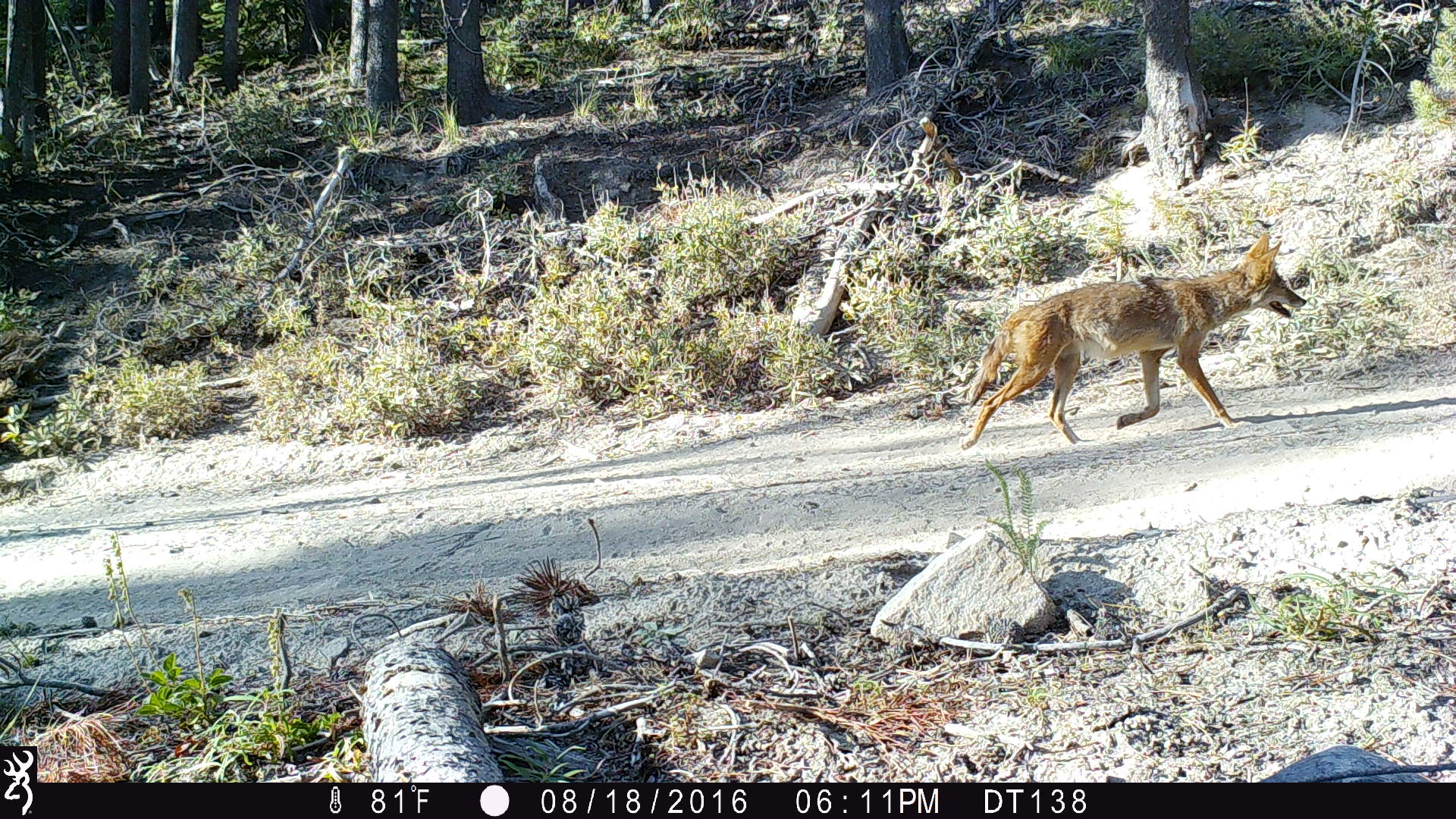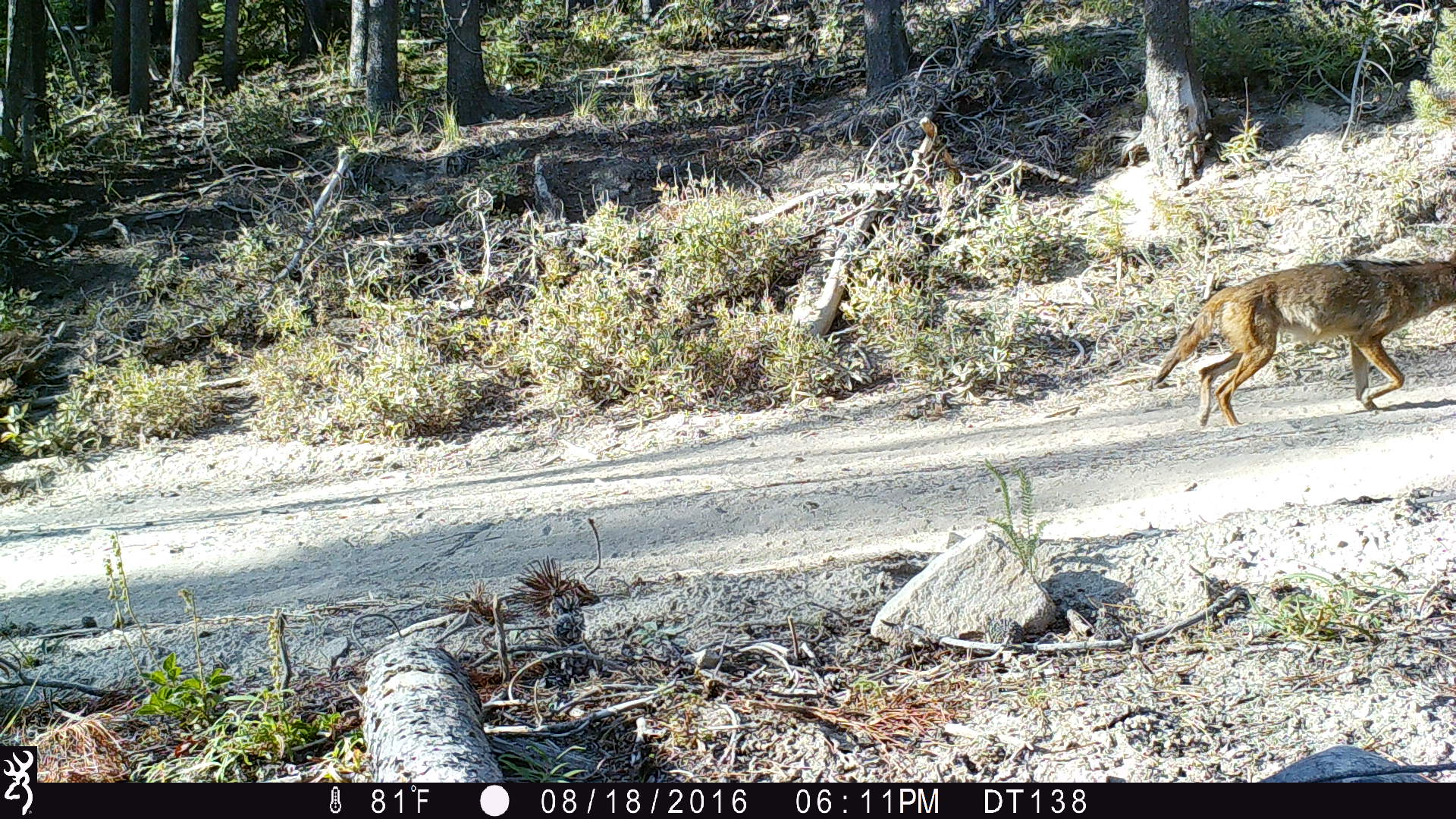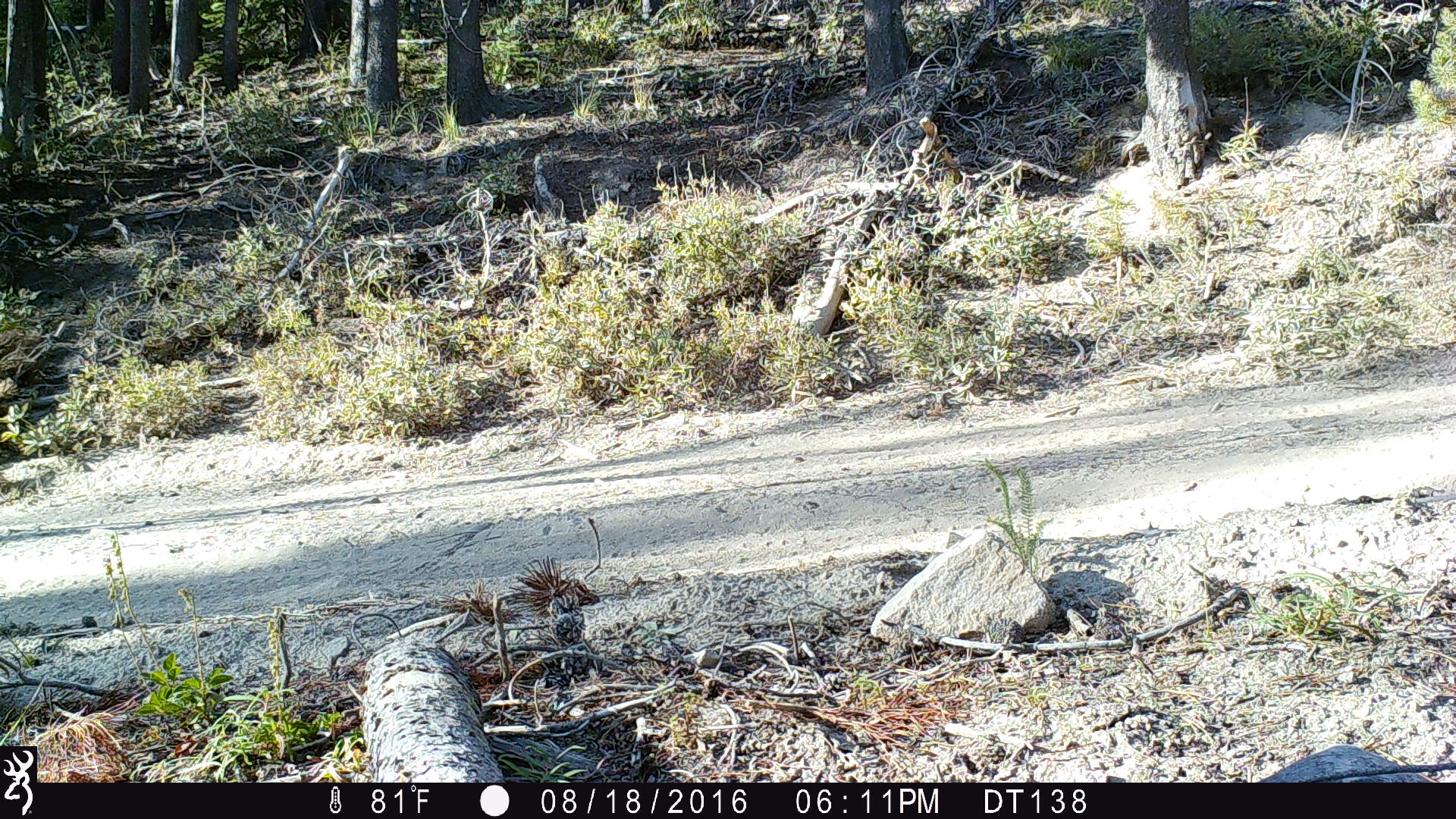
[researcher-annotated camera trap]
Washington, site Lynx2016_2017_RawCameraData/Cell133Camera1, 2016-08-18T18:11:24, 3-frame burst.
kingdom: Animalia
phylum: Chordata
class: Mammalia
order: Carnivora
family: Canidae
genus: Canis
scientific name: Canis latrans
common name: coyote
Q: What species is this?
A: Canis latrans (coyote).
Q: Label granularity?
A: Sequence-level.